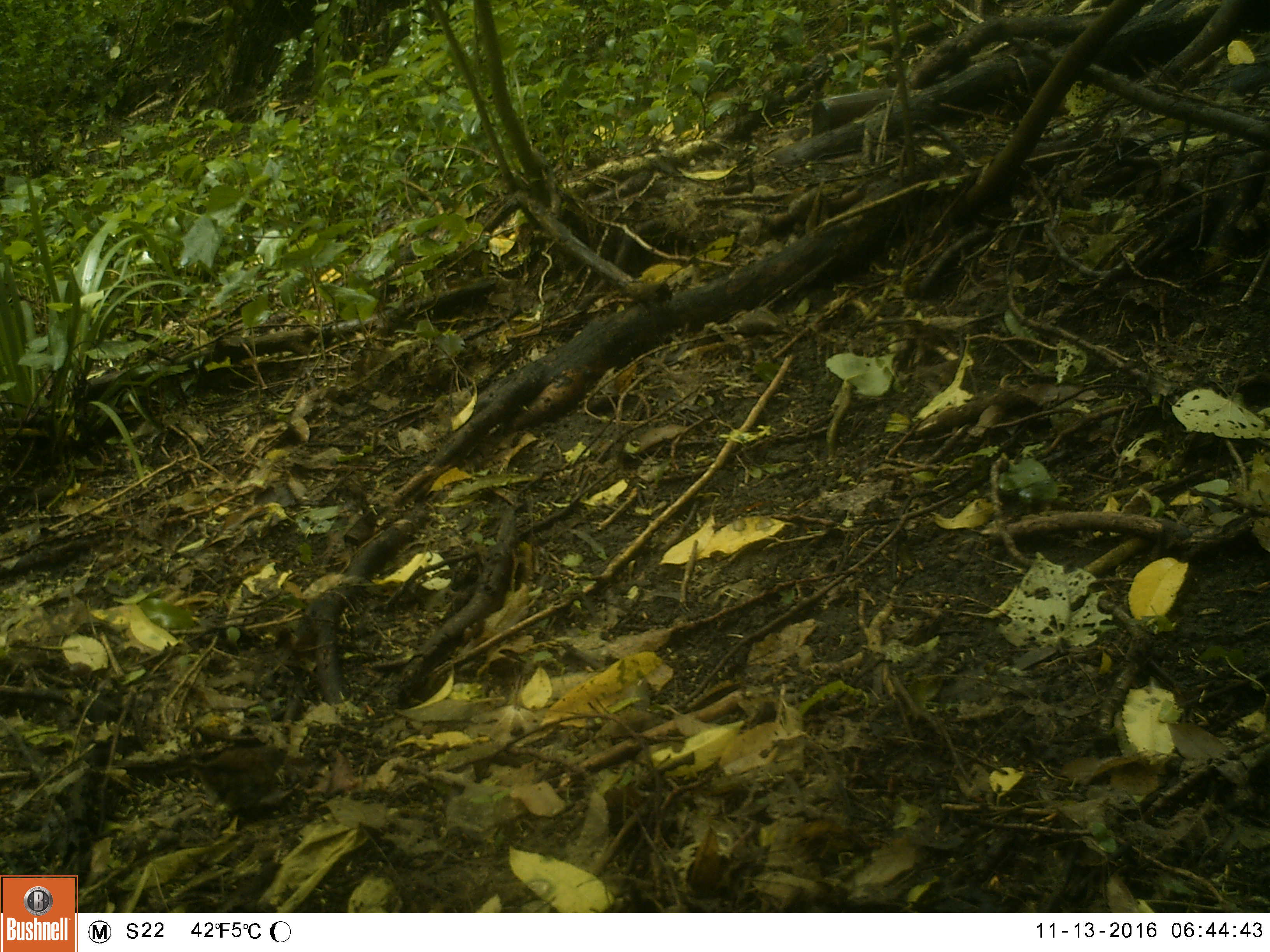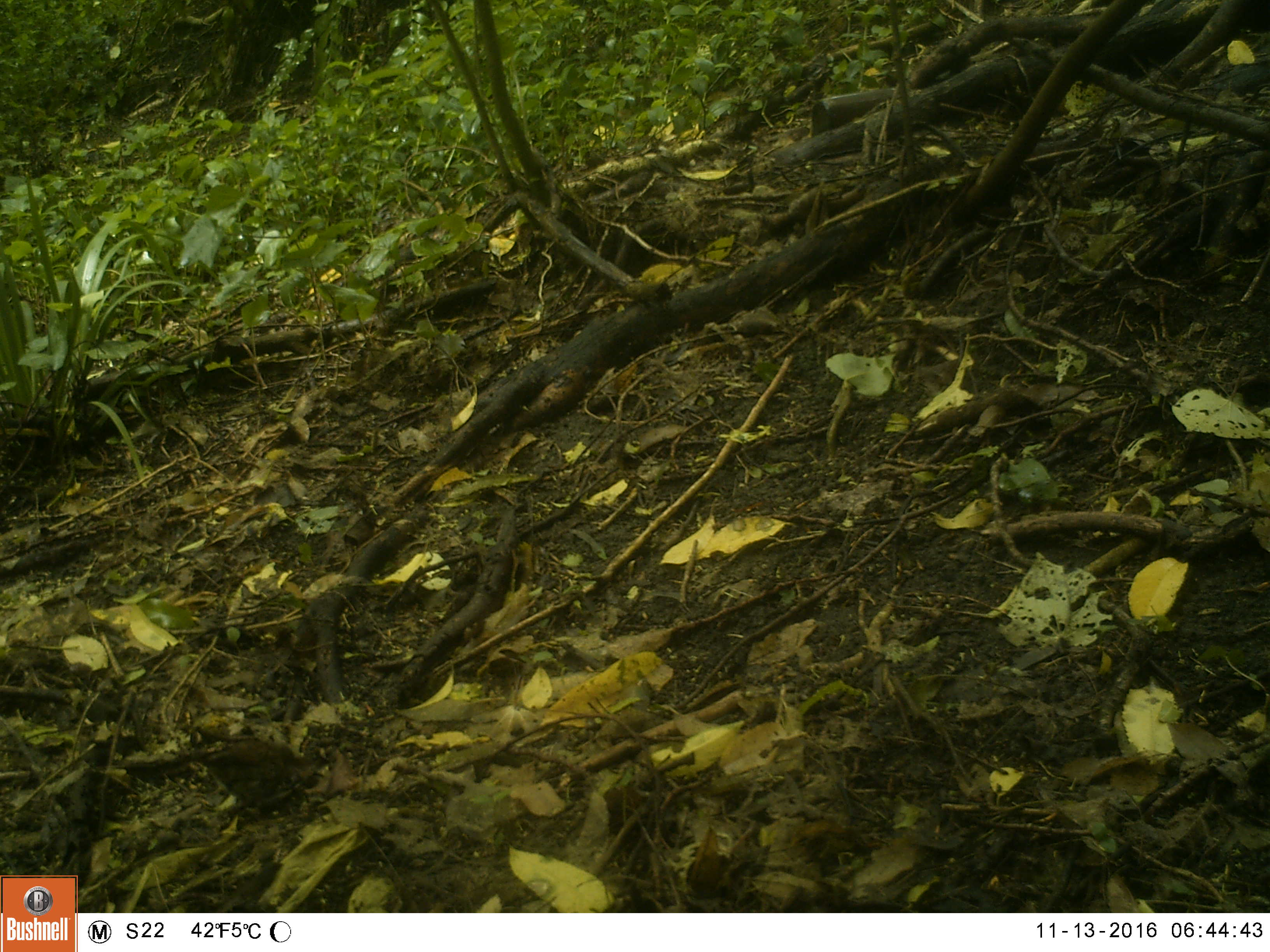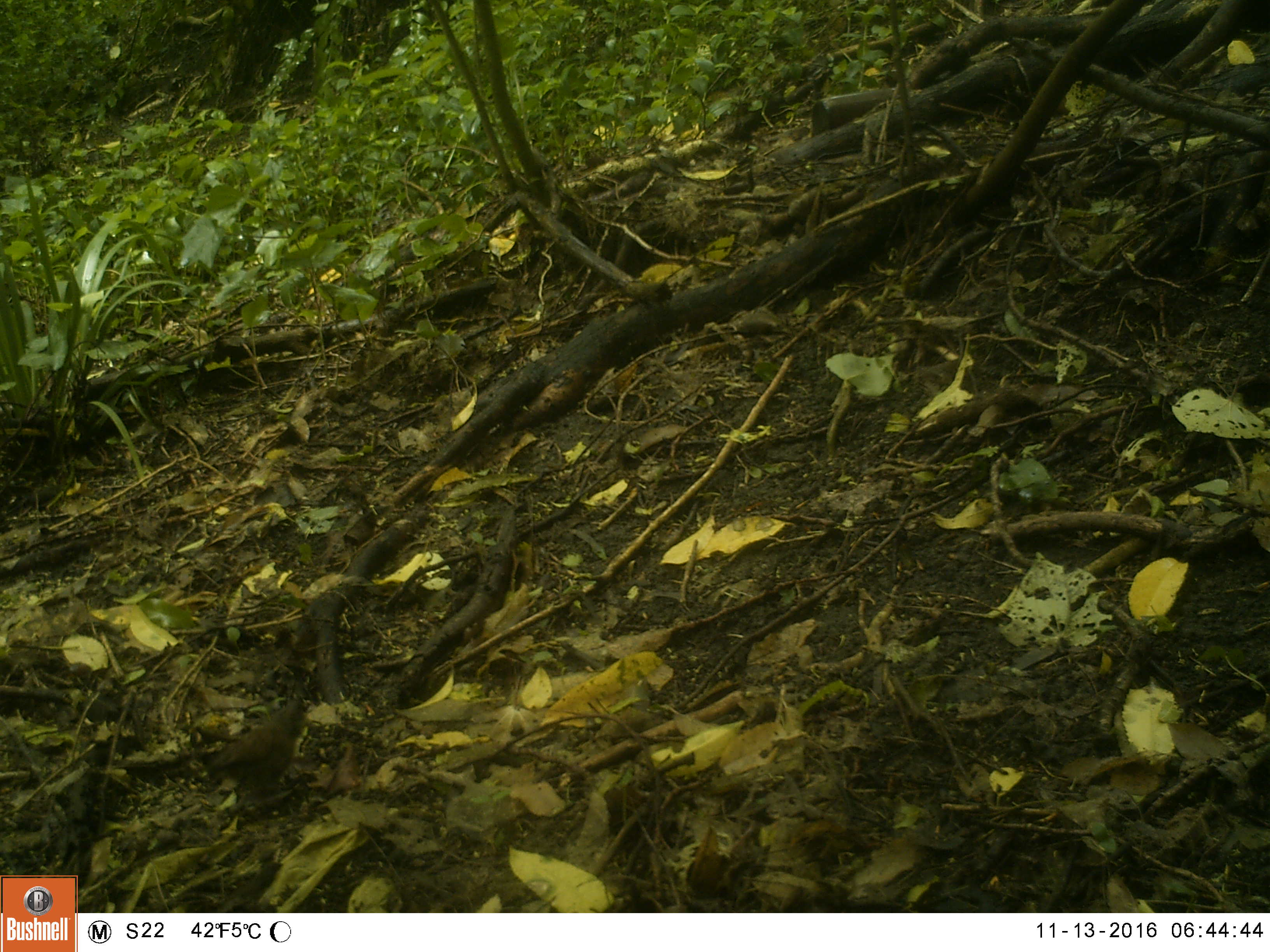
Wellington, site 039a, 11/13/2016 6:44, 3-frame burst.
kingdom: Animalia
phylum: Chordata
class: Aves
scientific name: Aves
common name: bird